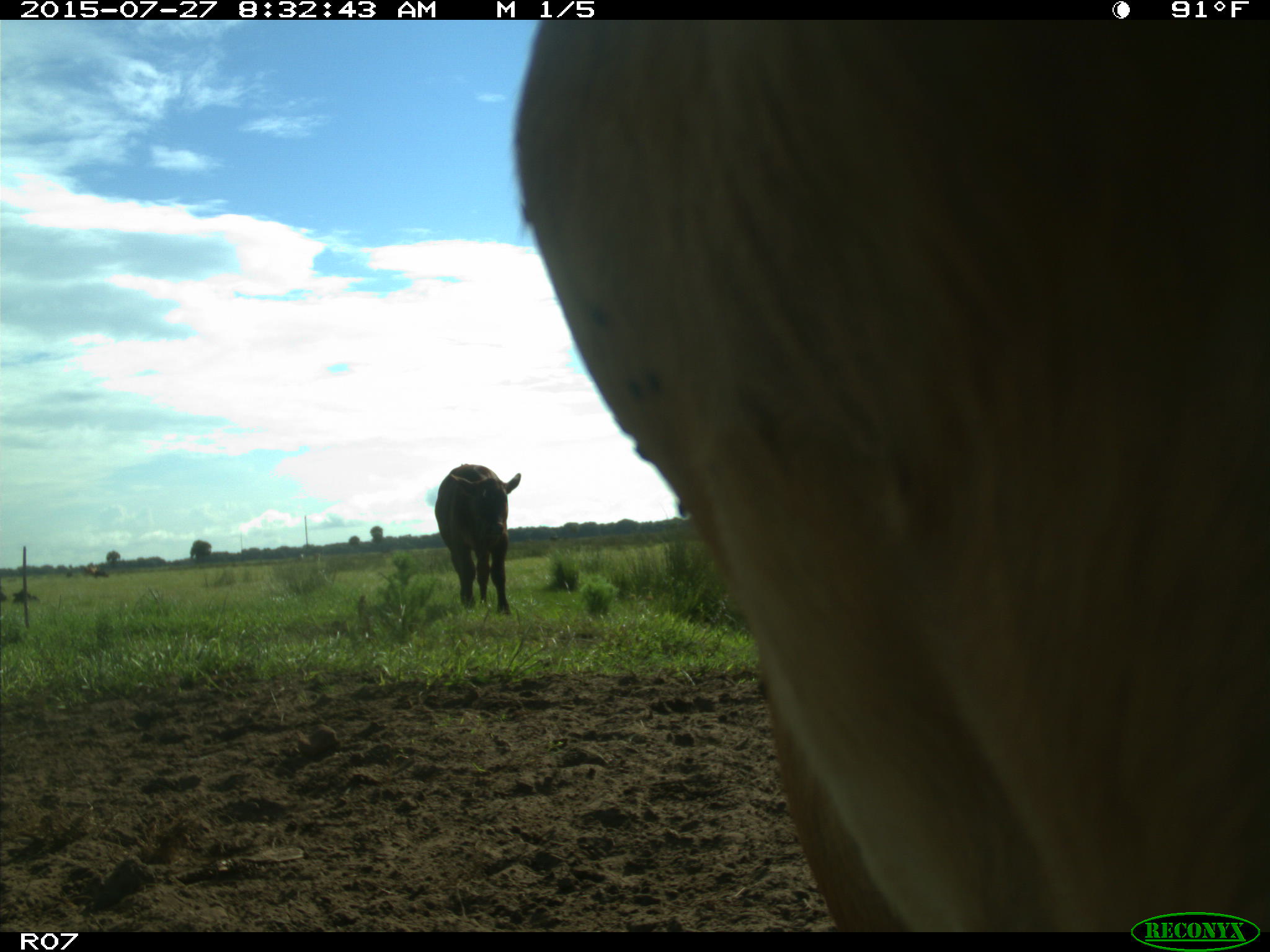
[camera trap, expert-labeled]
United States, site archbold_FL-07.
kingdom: Animalia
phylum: Chordata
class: Mammalia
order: Artiodactyla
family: Bovidae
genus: Bos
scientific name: Bos taurus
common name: domestic cow